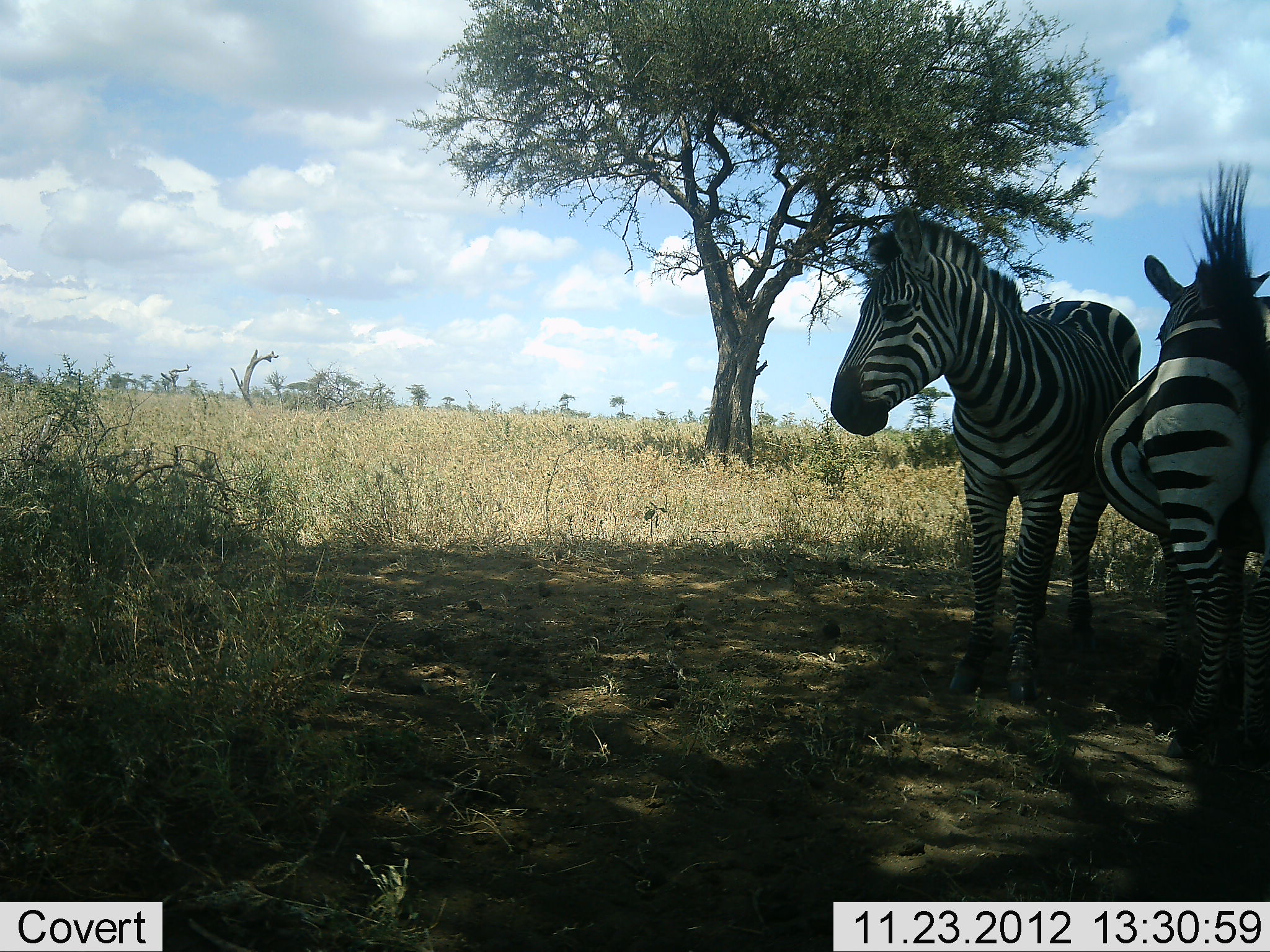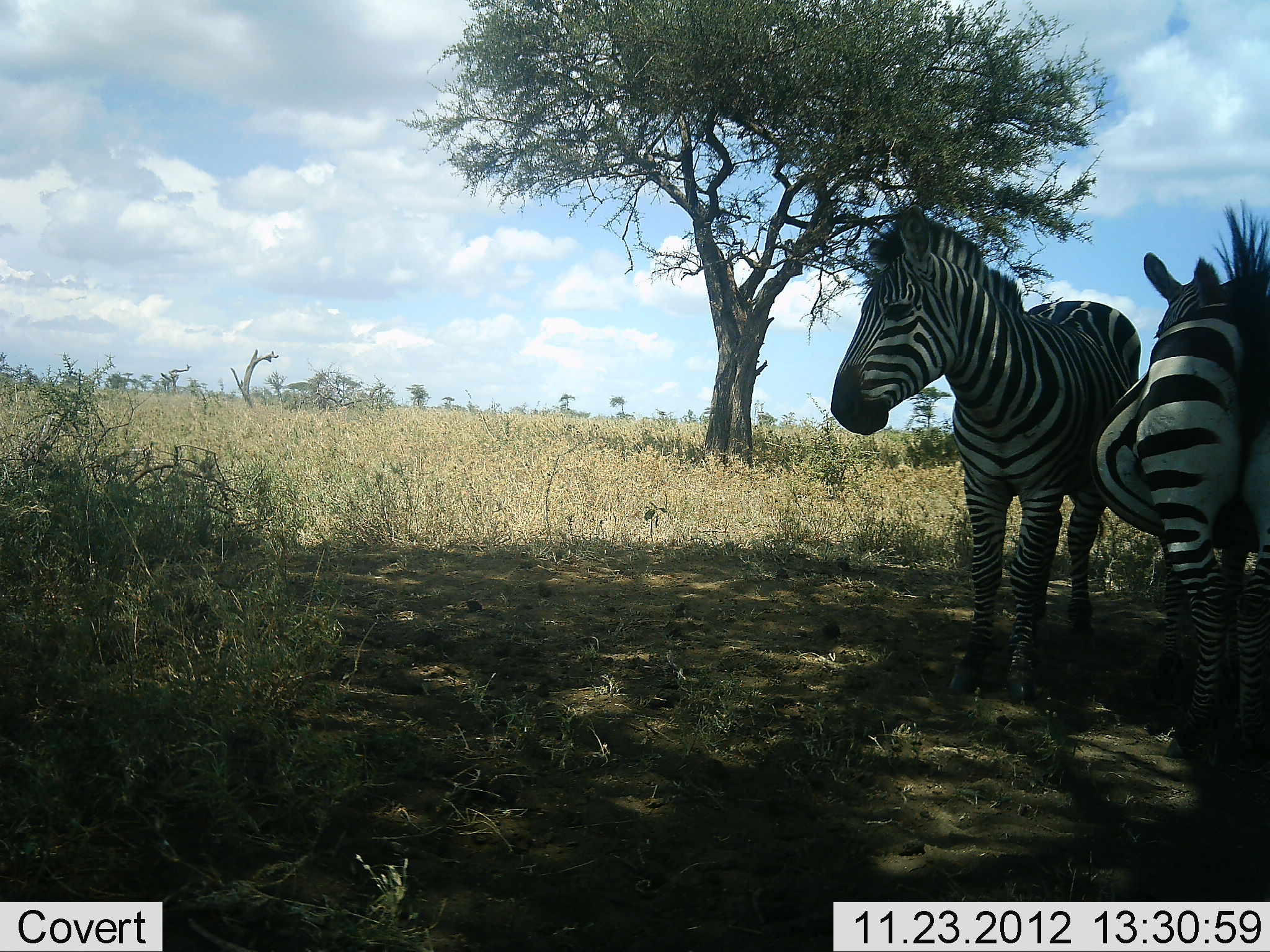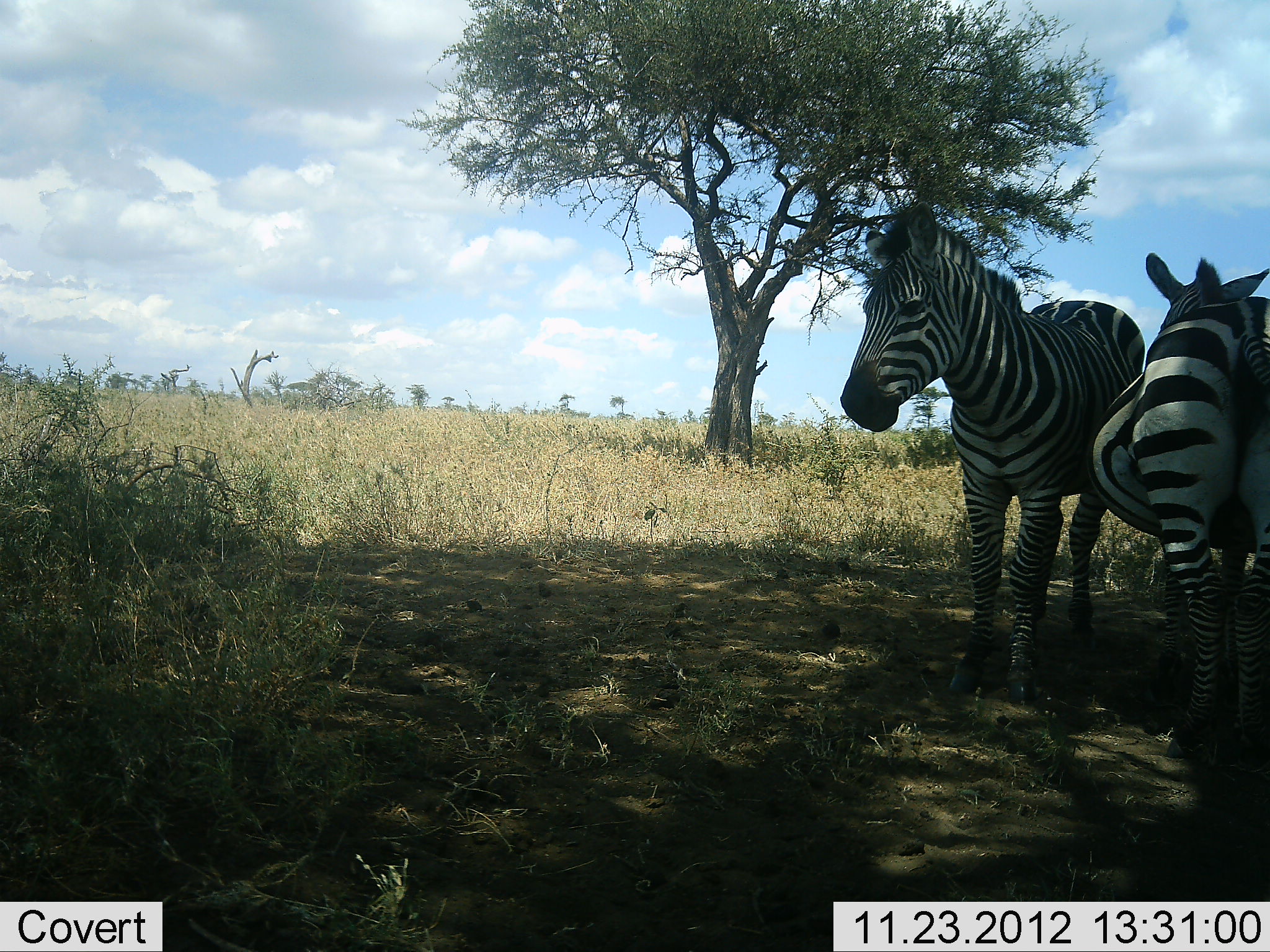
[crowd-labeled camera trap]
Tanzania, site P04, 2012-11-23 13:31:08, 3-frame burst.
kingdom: Animalia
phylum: Chordata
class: Mammalia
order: Perissodactyla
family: Equidae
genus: Equus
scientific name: Equus quagga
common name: plains zebra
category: zebra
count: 2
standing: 100%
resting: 10%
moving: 0%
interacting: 20%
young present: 0%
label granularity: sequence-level